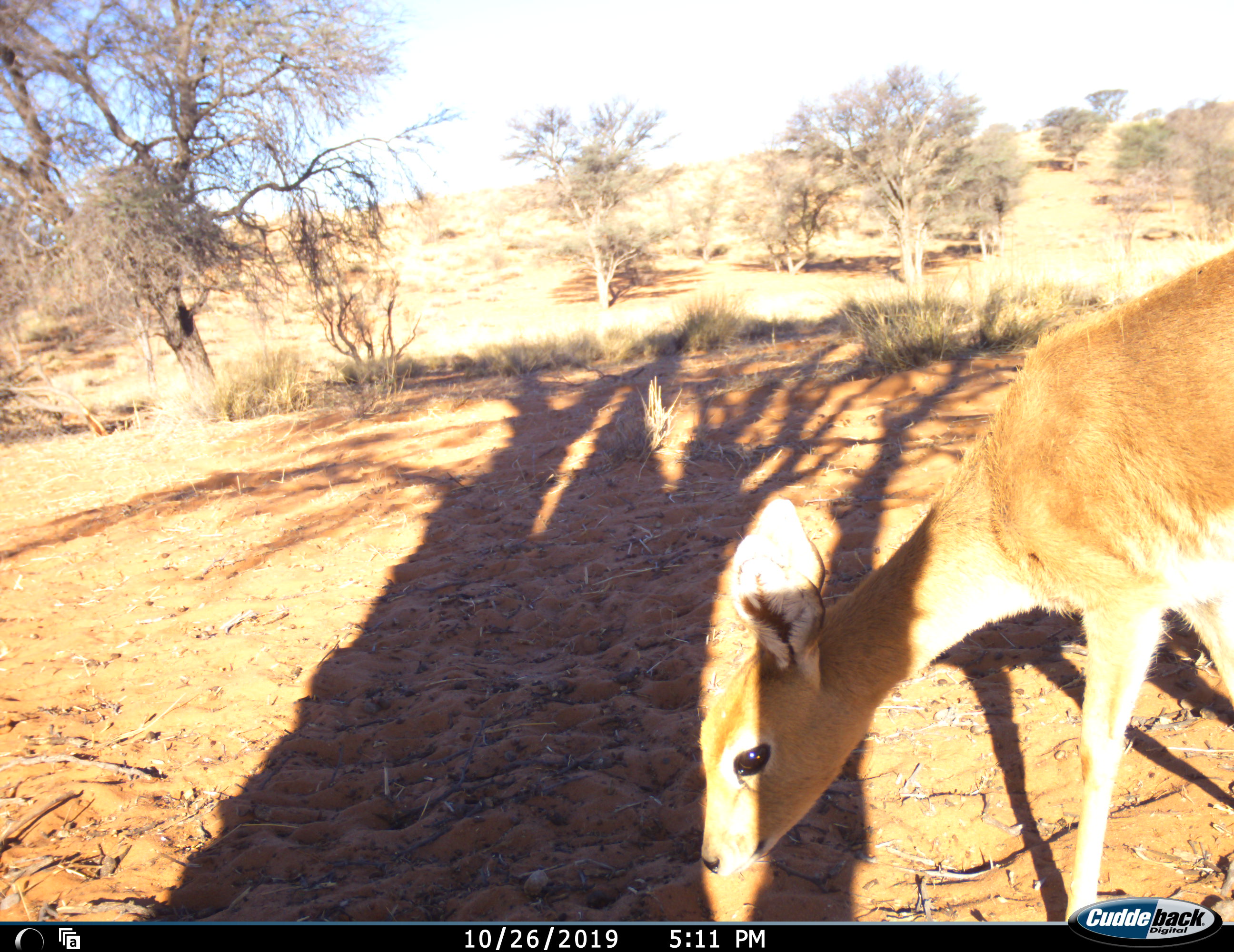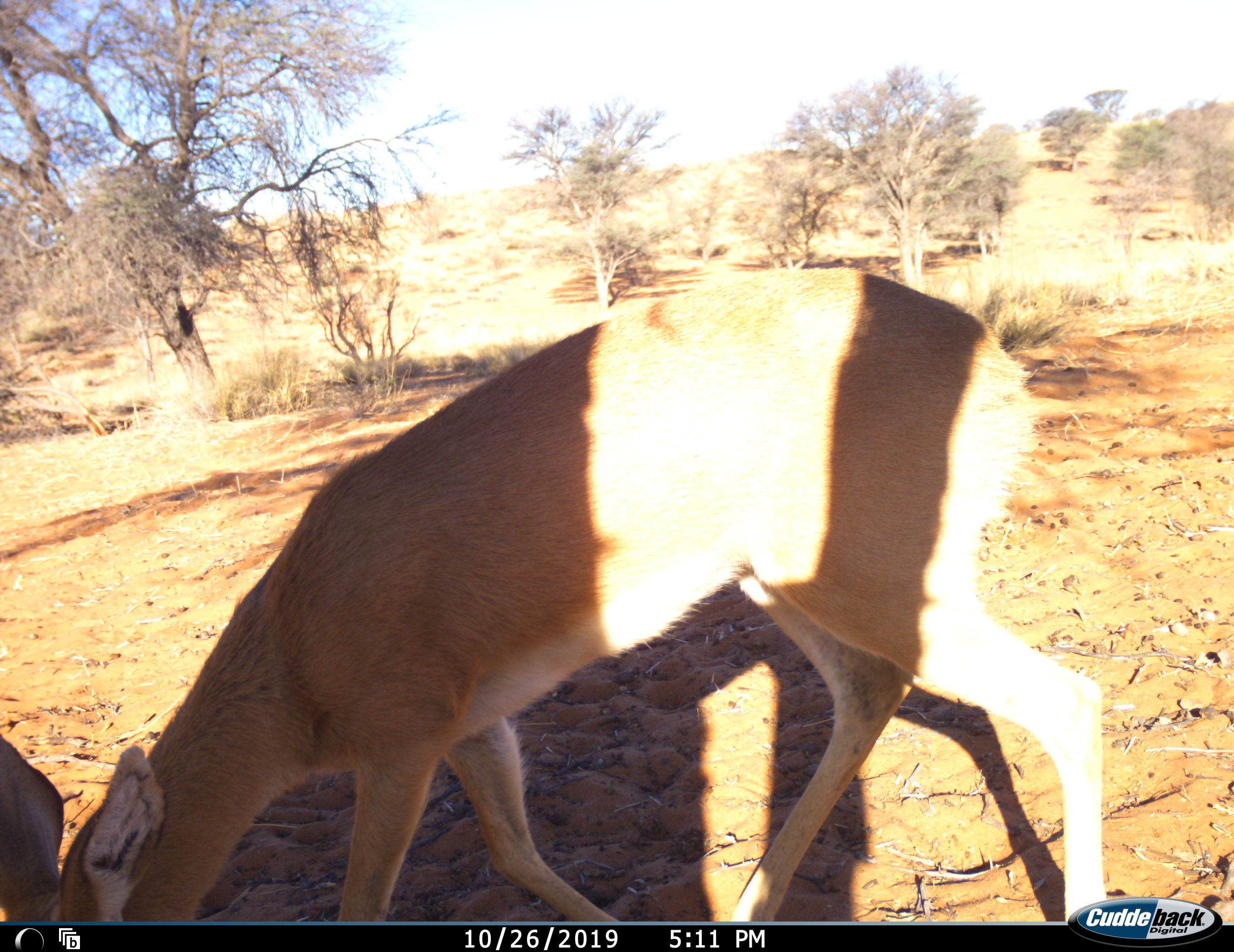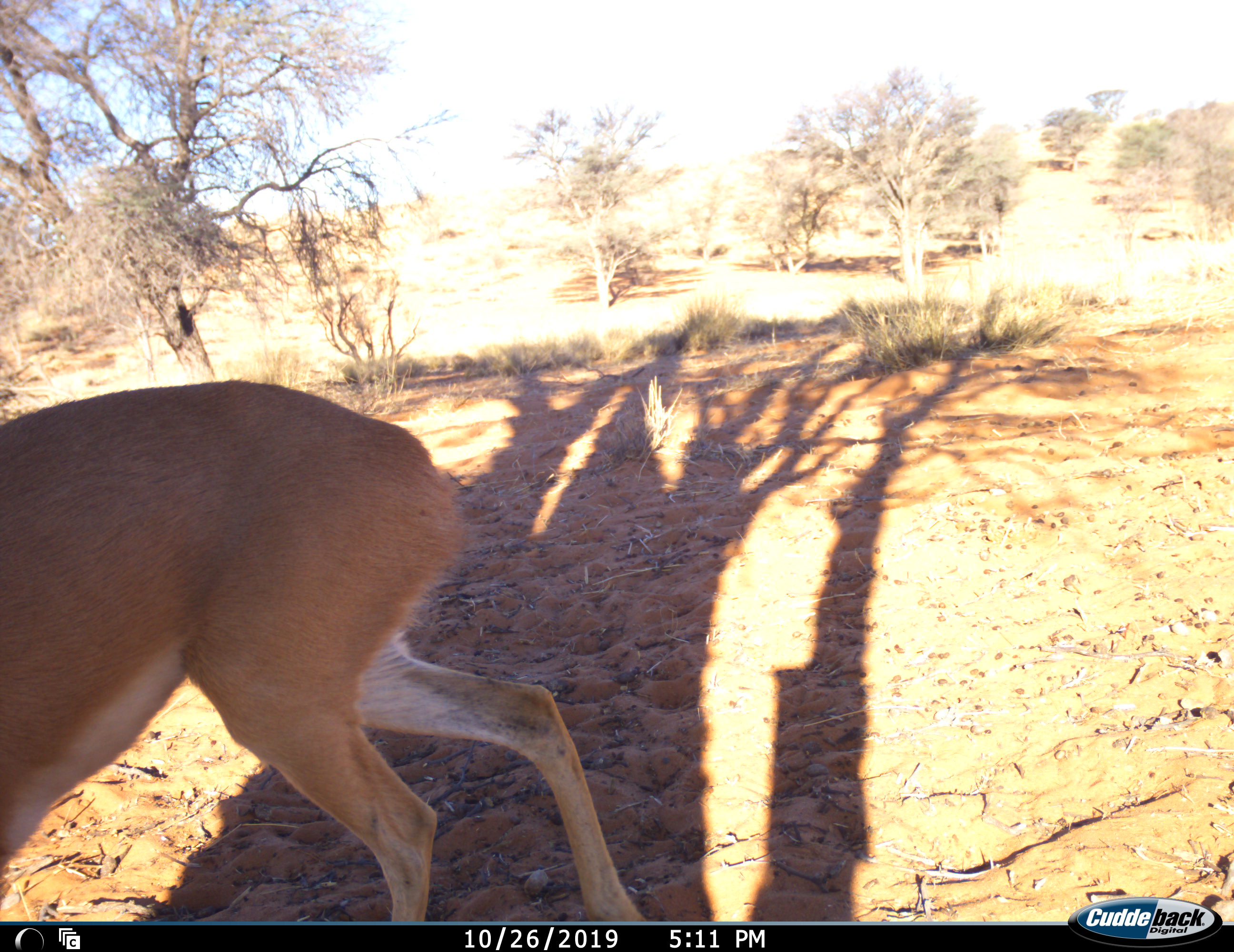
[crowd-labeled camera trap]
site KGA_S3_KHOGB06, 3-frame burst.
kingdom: Animalia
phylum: Chordata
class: Mammalia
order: Artiodactyla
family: Bovidae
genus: Raphicerus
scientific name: Raphicerus campestris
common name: steenbok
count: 1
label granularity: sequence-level